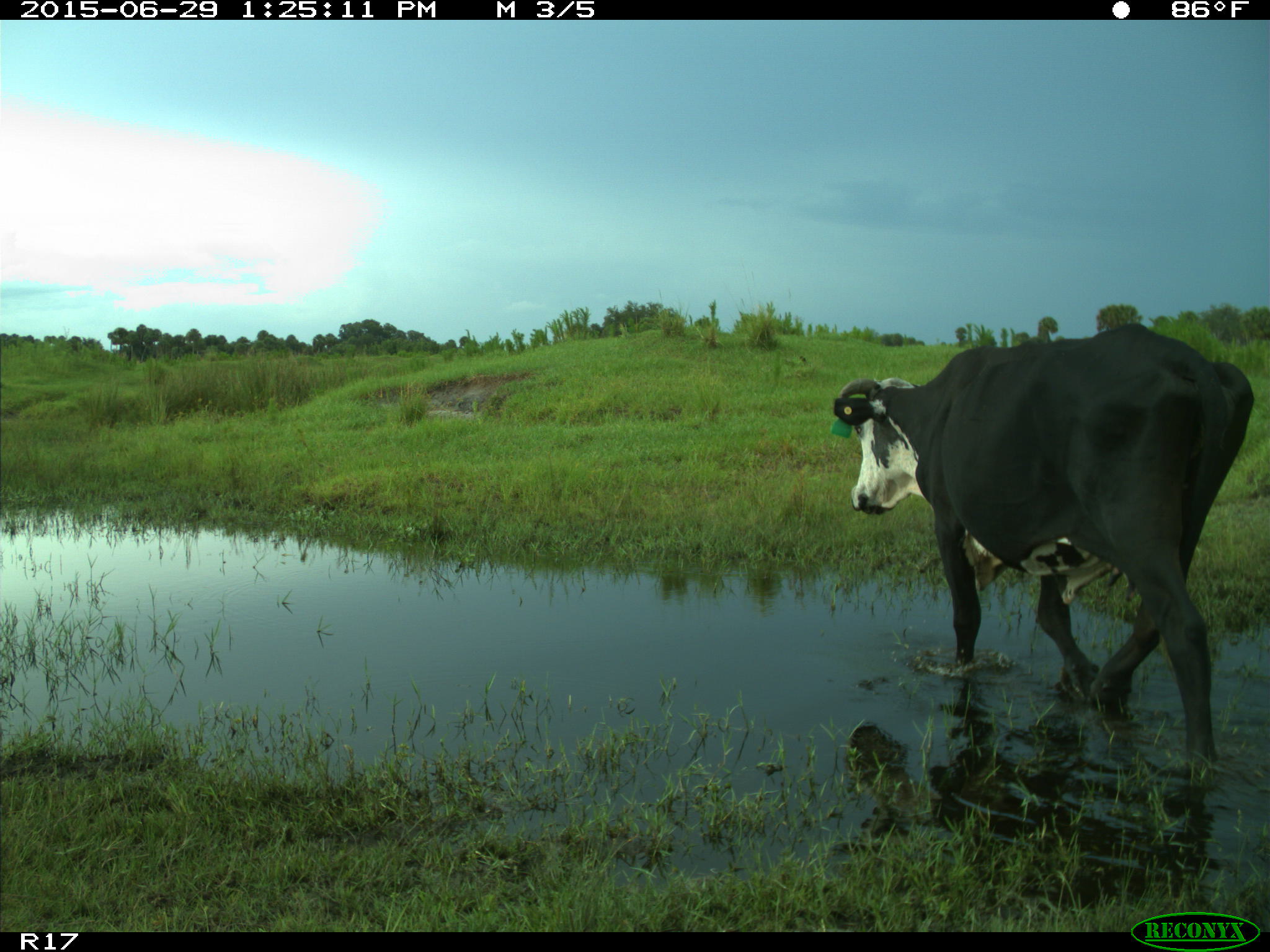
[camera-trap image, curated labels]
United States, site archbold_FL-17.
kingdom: Animalia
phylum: Chordata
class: Mammalia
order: Artiodactyla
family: Bovidae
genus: Bos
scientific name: Bos taurus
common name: domestic cow